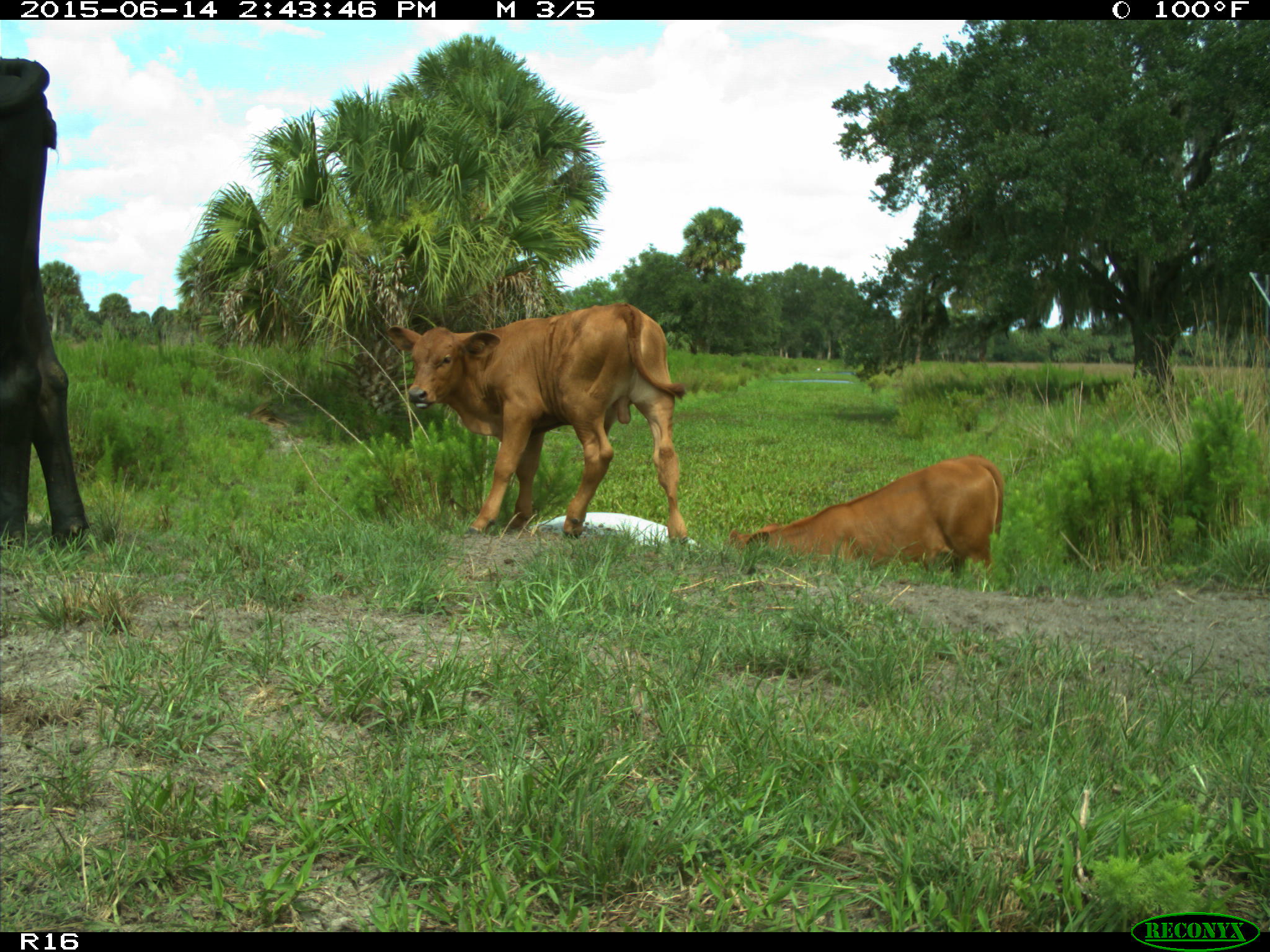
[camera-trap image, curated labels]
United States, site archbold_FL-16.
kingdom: Animalia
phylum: Chordata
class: Mammalia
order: Artiodactyla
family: Bovidae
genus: Bos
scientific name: Bos taurus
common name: domestic cow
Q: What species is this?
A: Bos taurus (domestic cow).